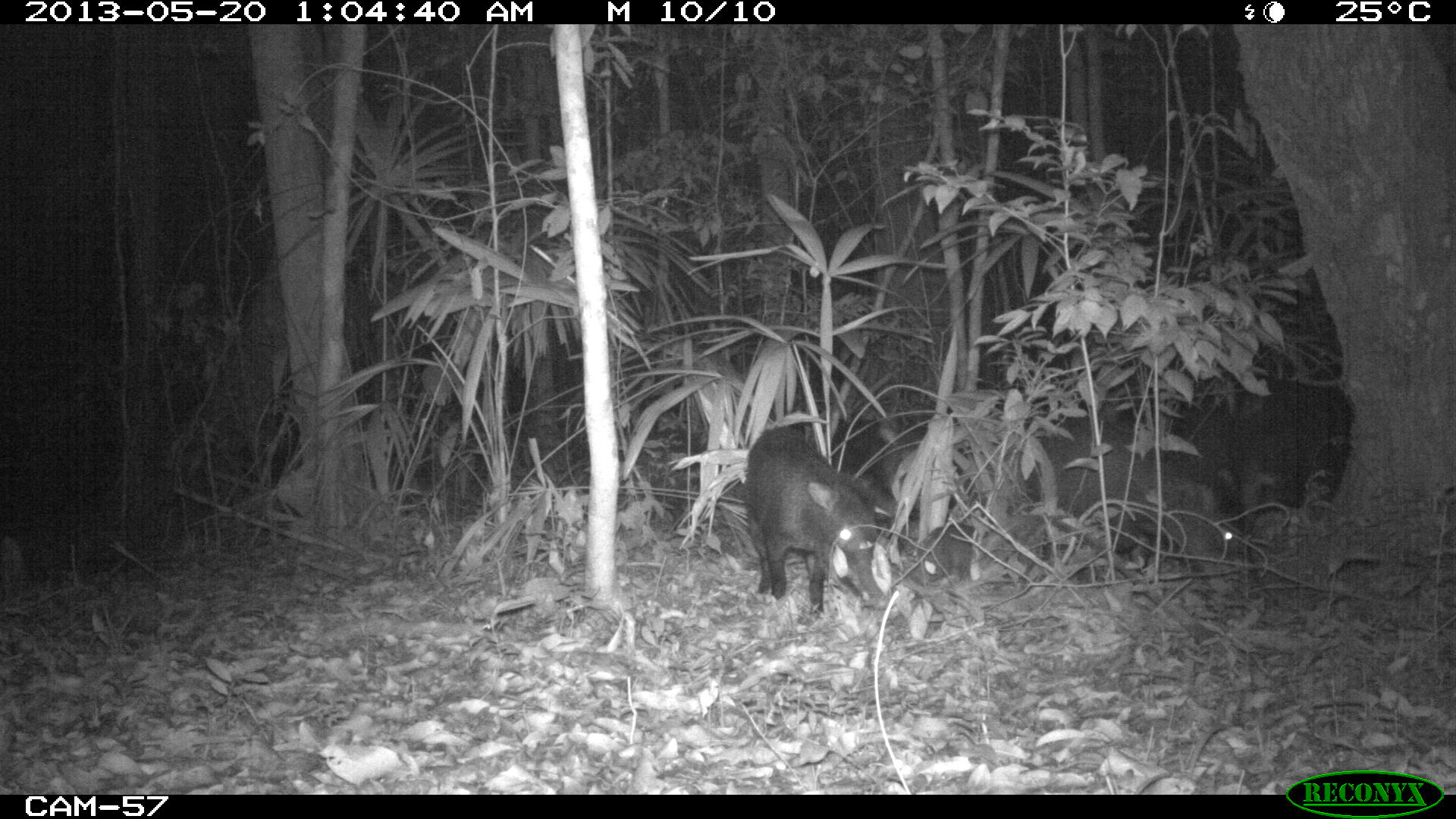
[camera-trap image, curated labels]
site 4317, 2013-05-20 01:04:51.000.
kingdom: Animalia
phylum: Chordata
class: Mammalia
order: Artiodactyla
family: Tayassuidae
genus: Tayassu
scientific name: Tayassu pecari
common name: white-lipped peccary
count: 5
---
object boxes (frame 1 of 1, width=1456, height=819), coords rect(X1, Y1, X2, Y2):
tayassu pecari: rect(1026, 408, 1255, 596); rect(741, 425, 896, 615); rect(917, 524, 976, 583)